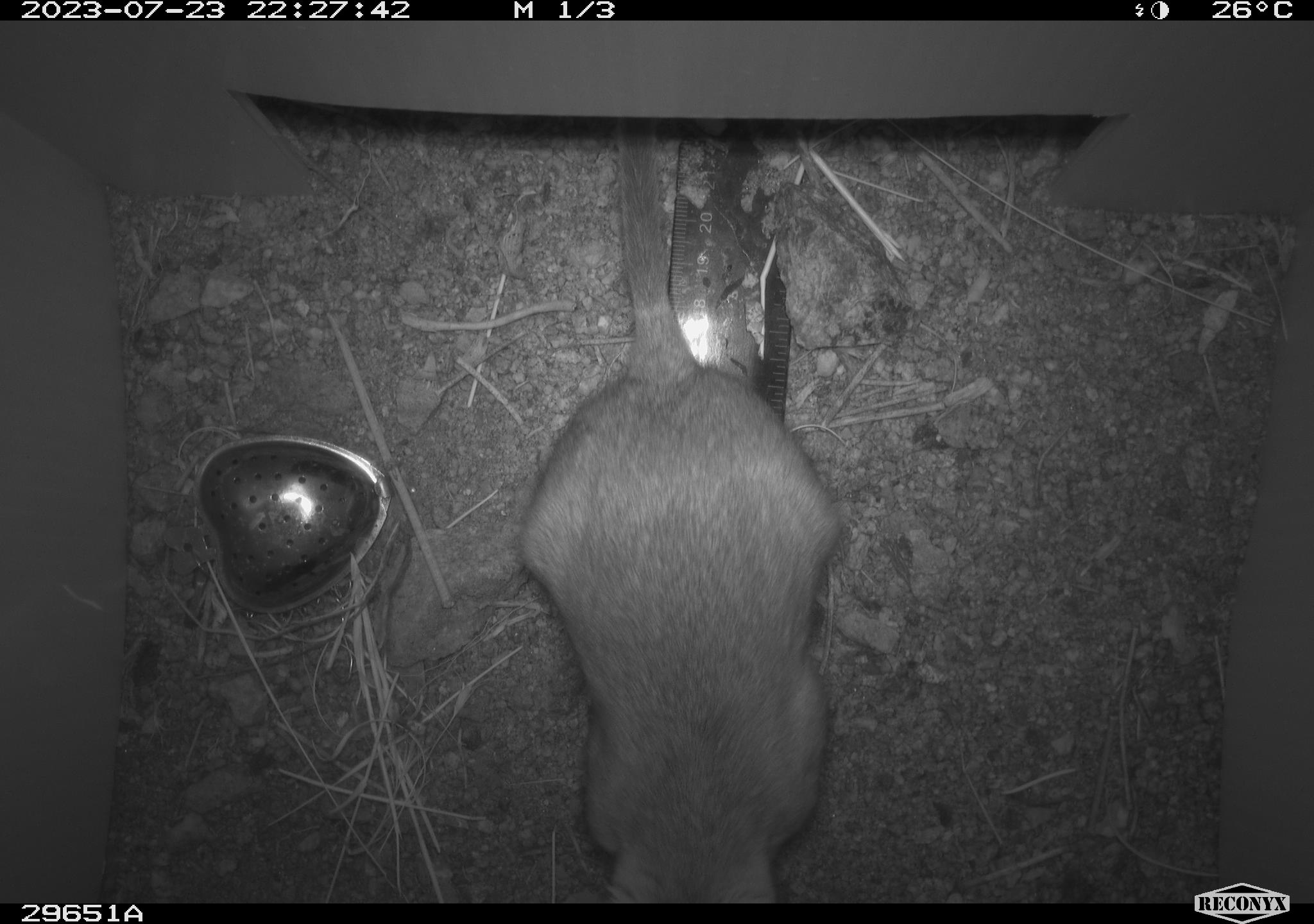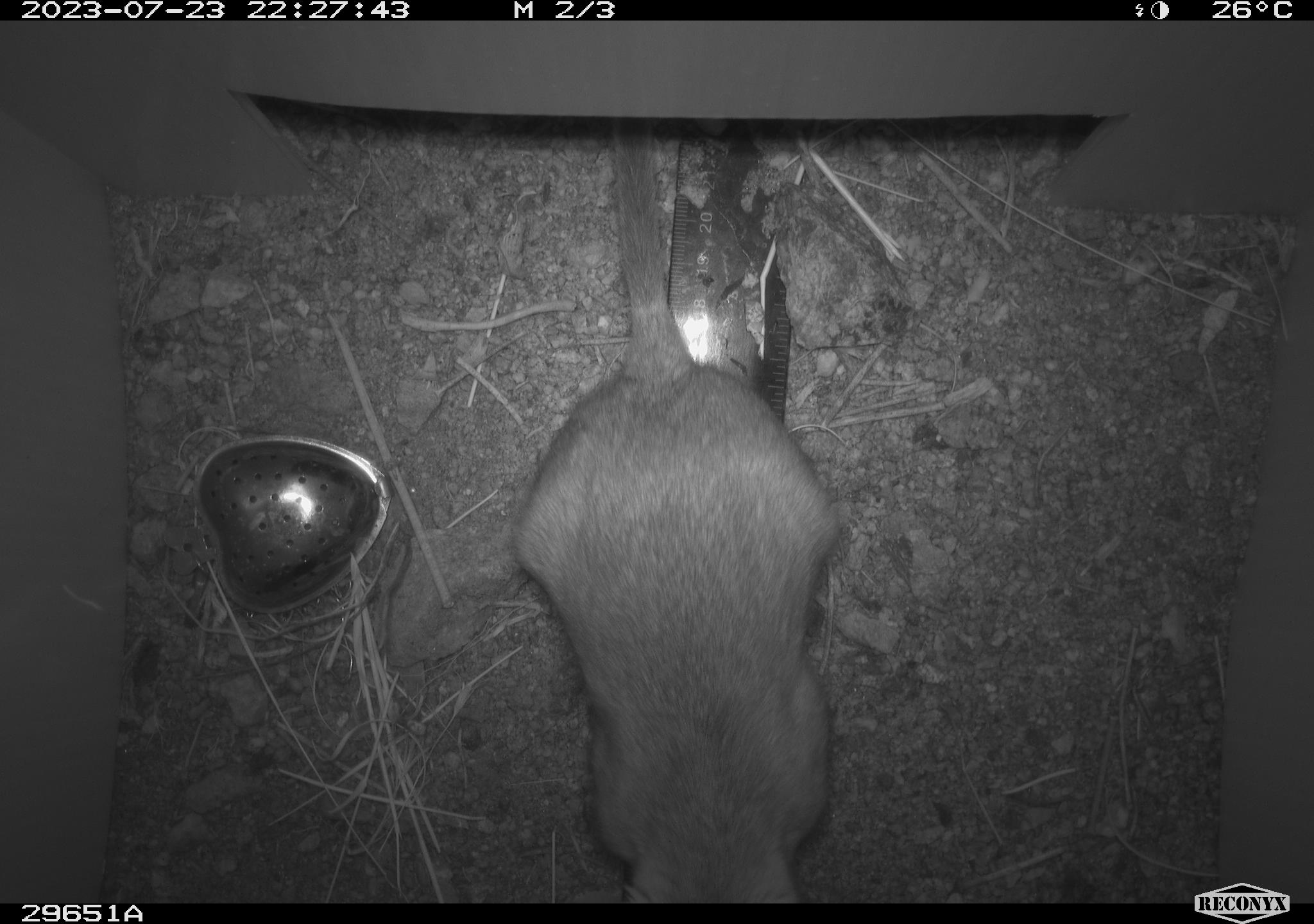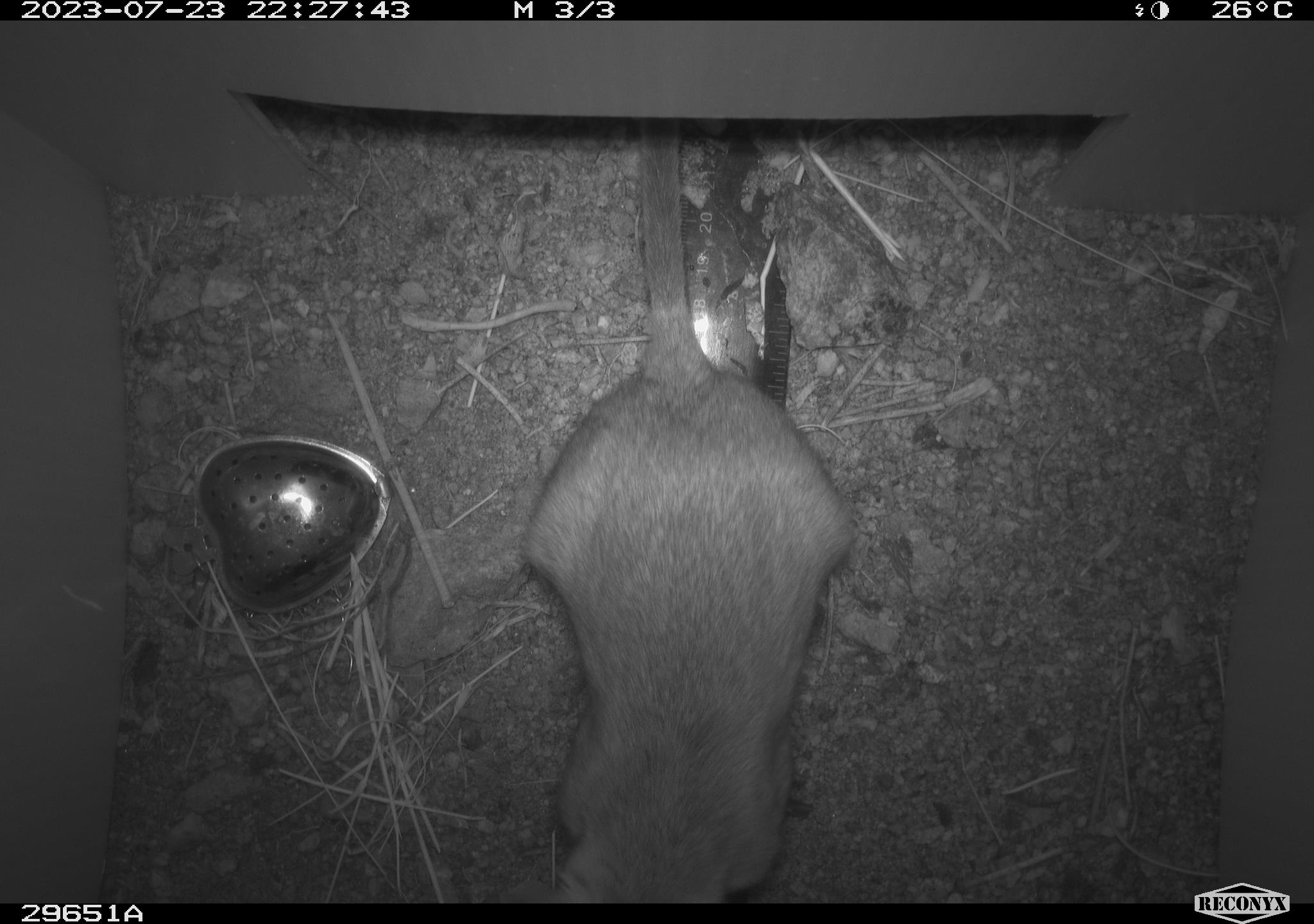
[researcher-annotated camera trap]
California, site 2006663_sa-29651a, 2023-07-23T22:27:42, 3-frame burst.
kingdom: Animalia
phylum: Chordata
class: Mammalia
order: Rodentia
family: Cricetidae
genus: Neotoma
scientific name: Neotoma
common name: pack rat or woodrat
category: neotoma species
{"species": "neotoma species (pack rat or woodrat) (Neotoma)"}